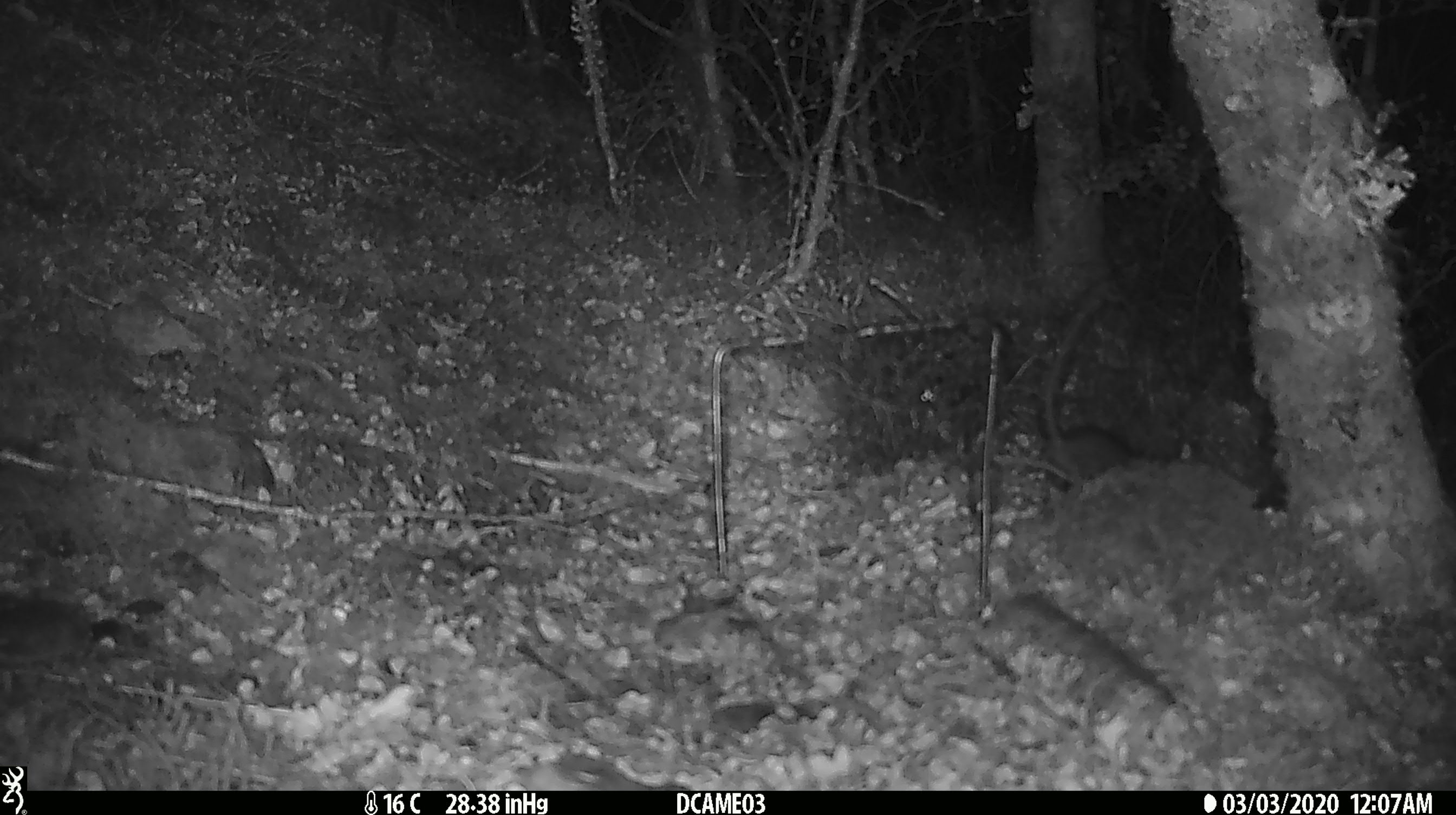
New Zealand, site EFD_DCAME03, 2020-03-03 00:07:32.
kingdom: Animalia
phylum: Chordata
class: Mammalia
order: Rodentia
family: Muridae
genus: Rattus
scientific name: Rattus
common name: rat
Rat (Rattus).